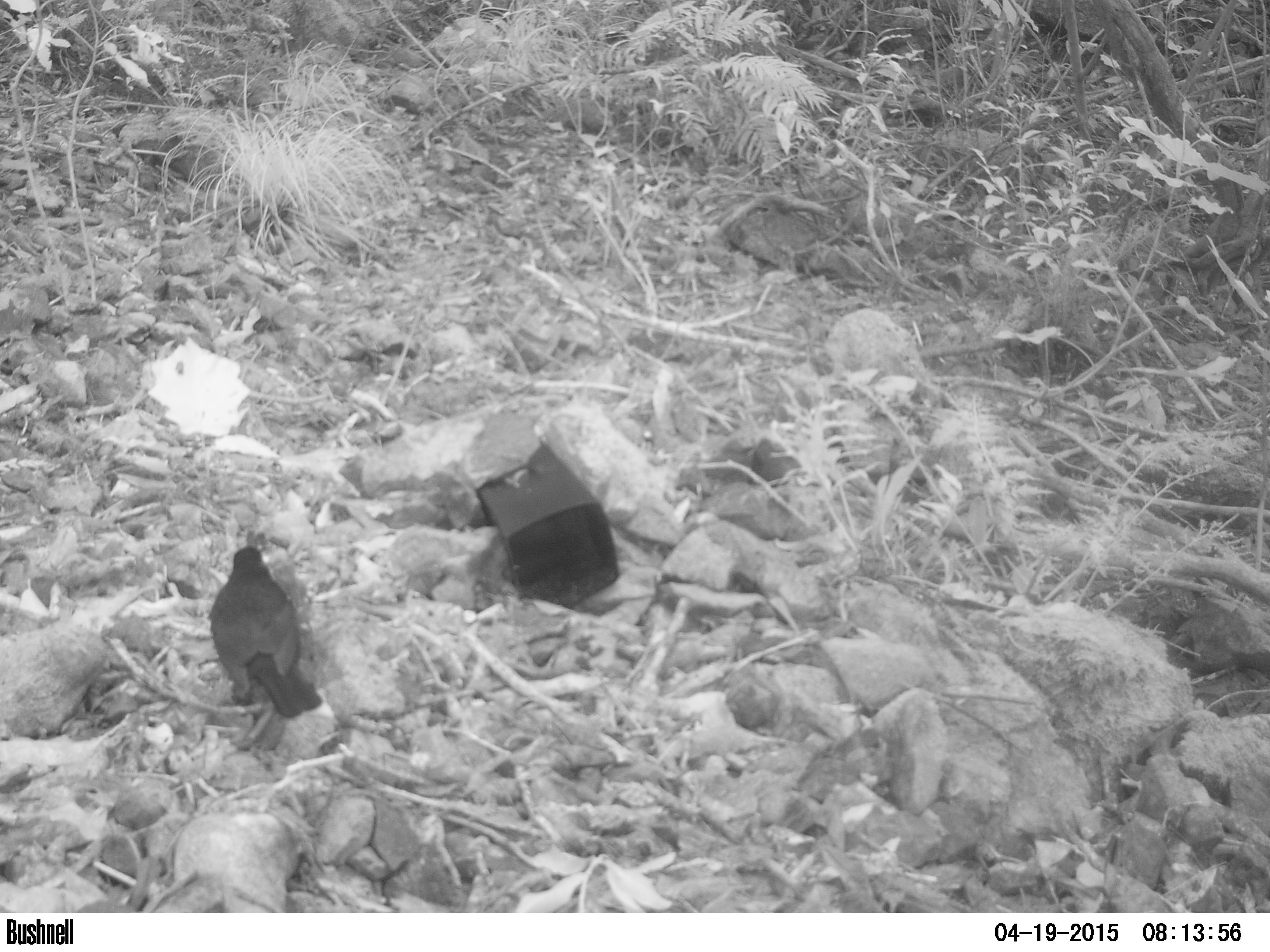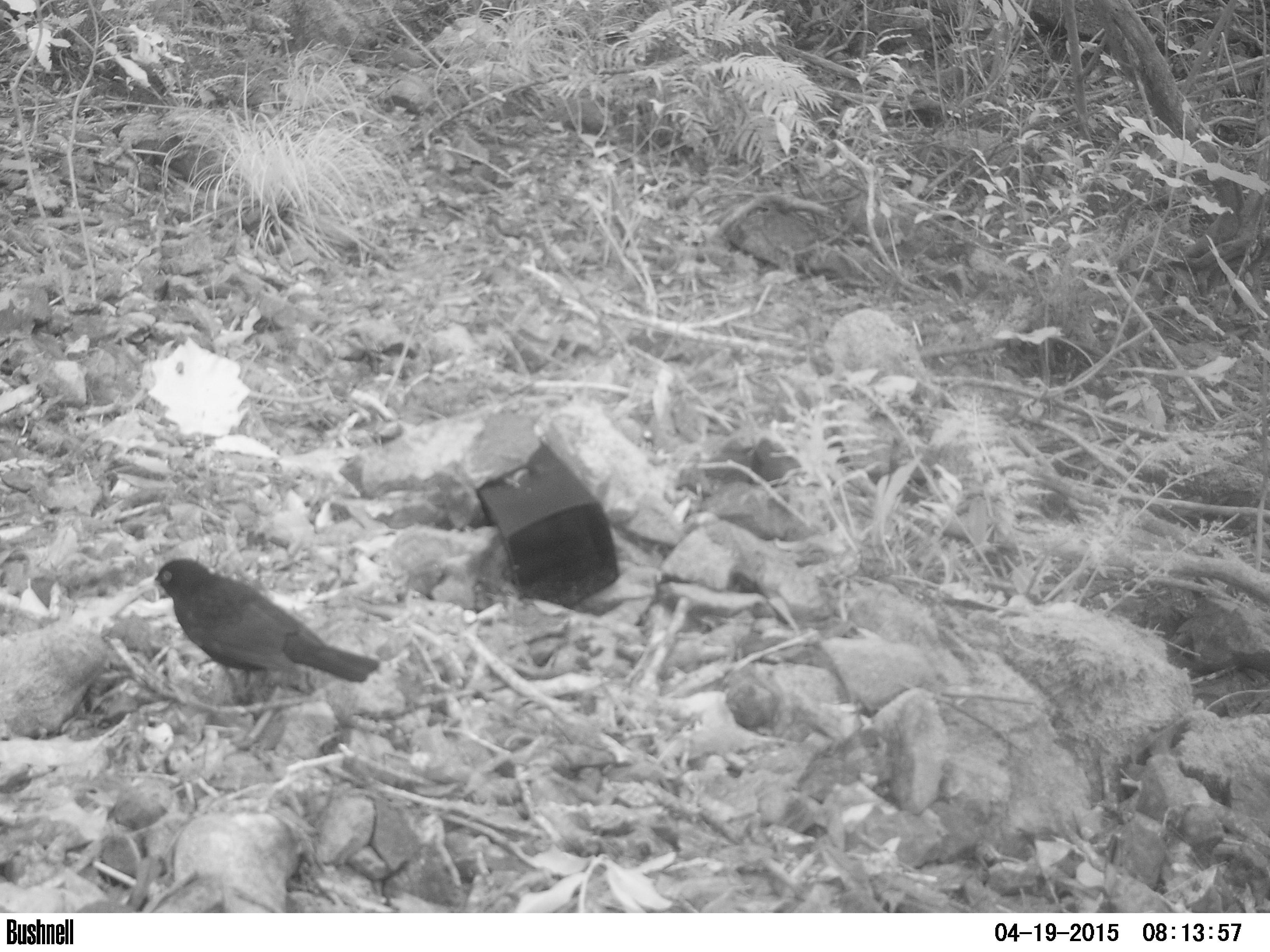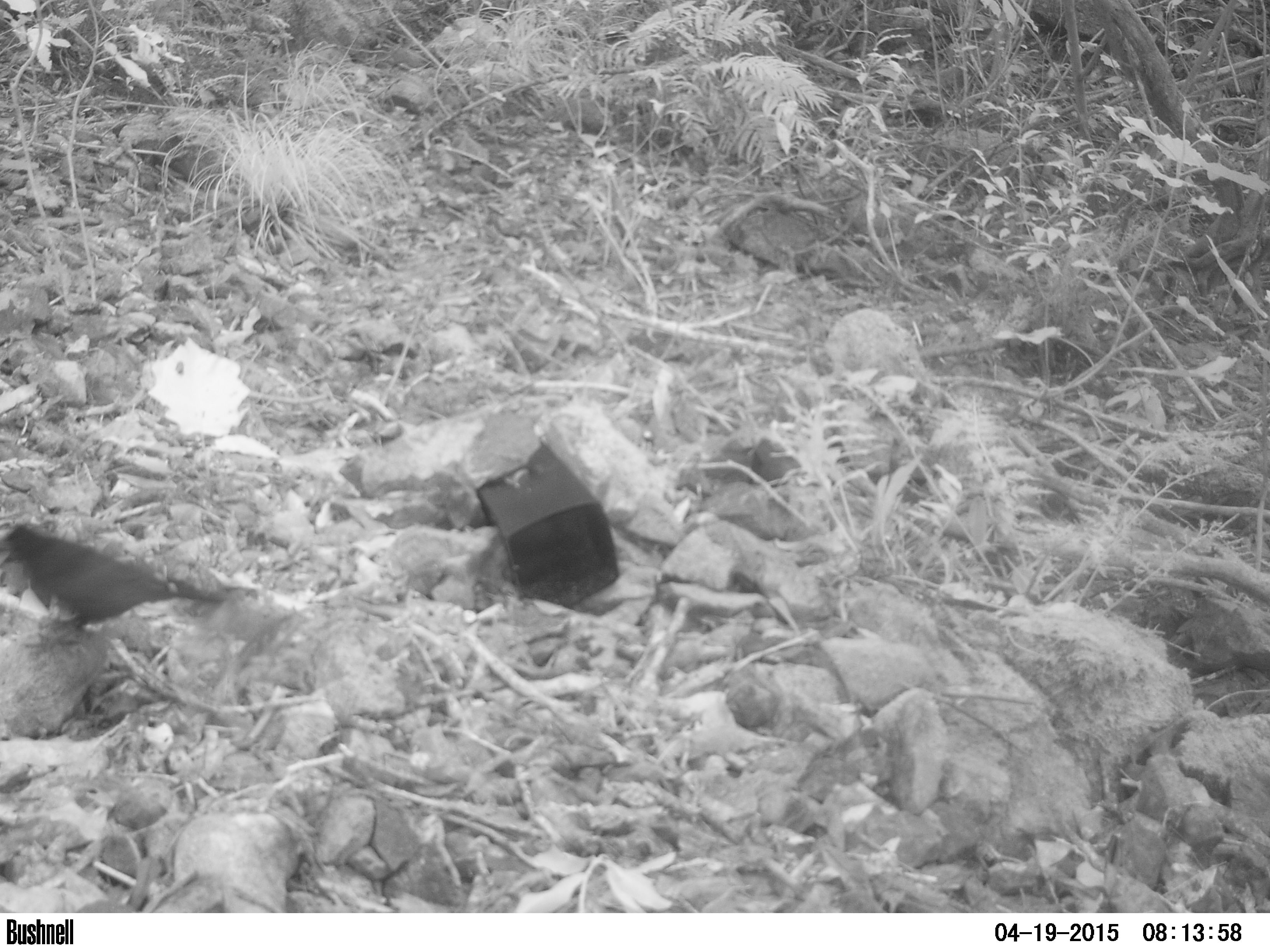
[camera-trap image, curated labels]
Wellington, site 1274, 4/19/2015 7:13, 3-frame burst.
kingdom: Animalia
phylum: Chordata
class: Aves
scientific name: Aves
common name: bird